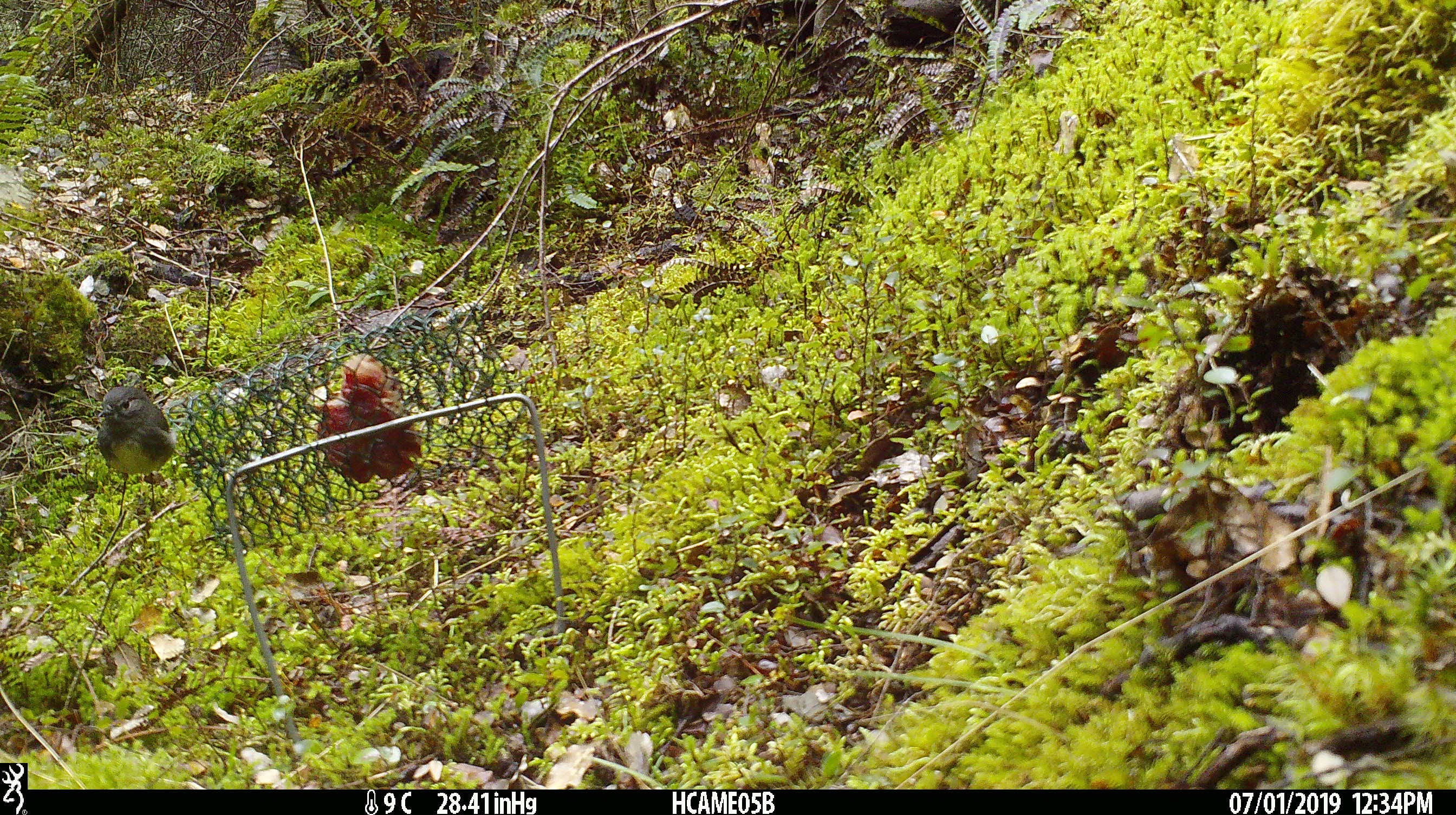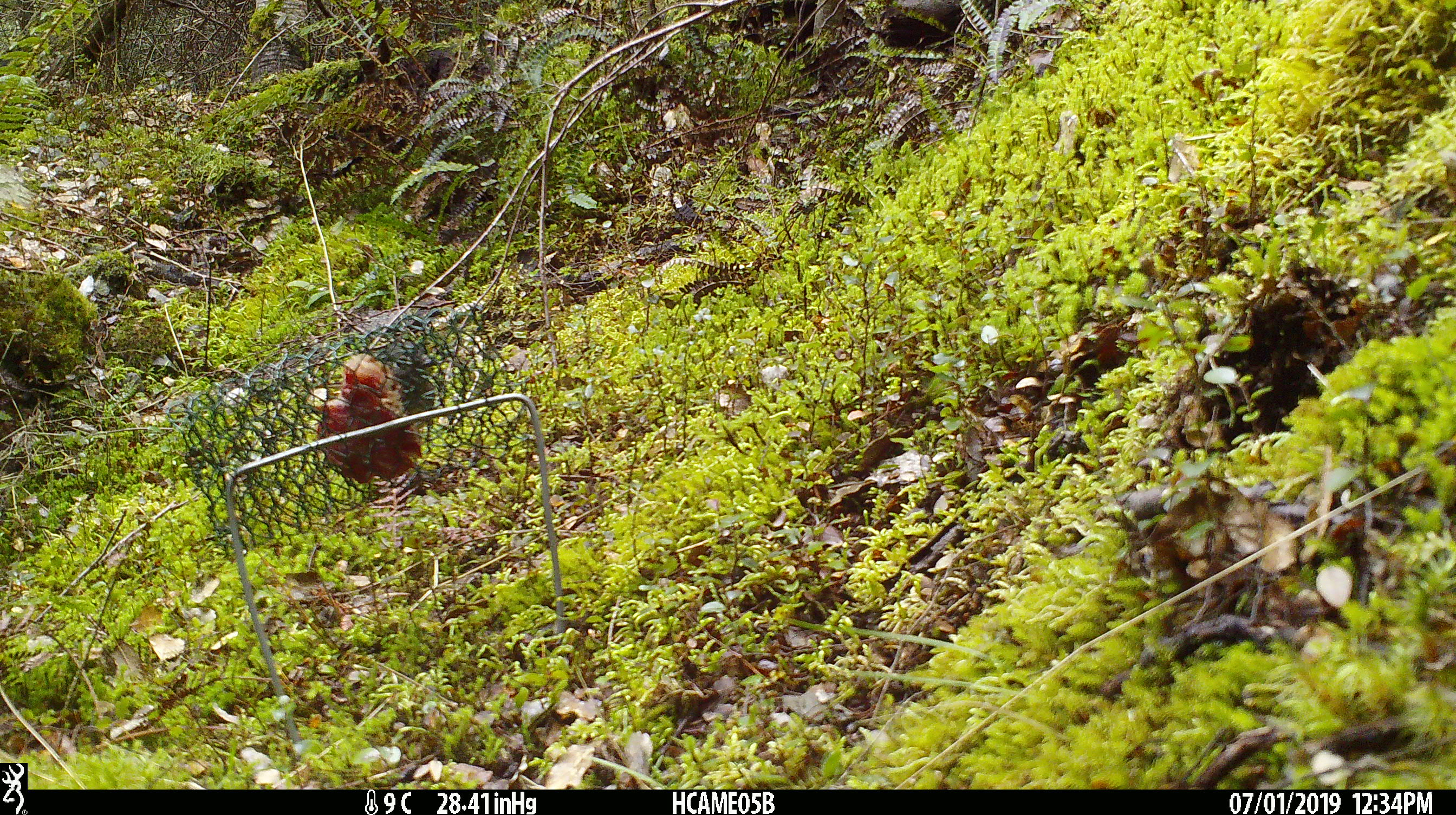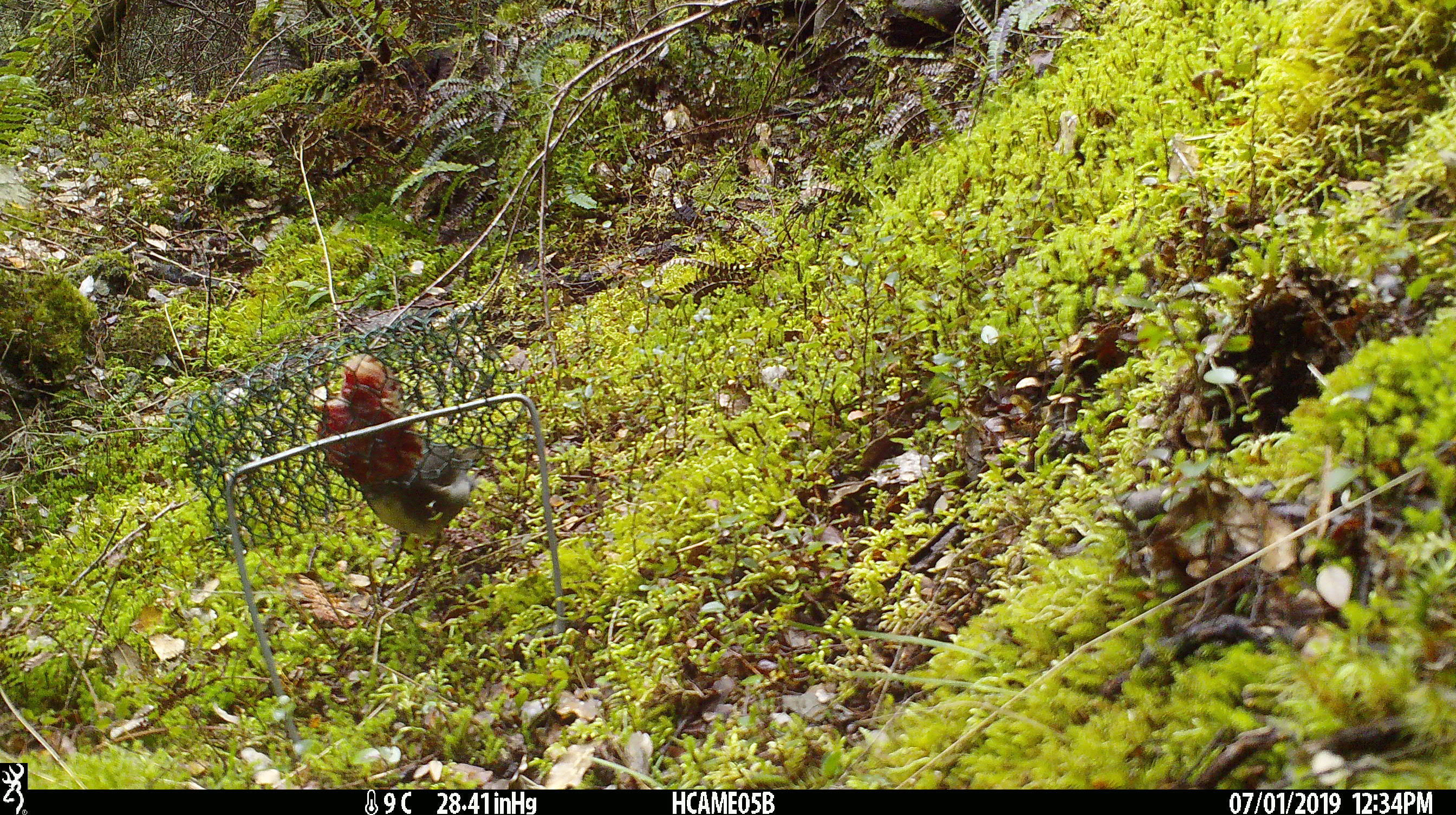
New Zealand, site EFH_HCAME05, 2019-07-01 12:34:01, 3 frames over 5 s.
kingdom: Animalia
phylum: Chordata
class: Aves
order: Passeriformes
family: Petroicidae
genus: Petroica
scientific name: Petroica australis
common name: new zealand robin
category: robin